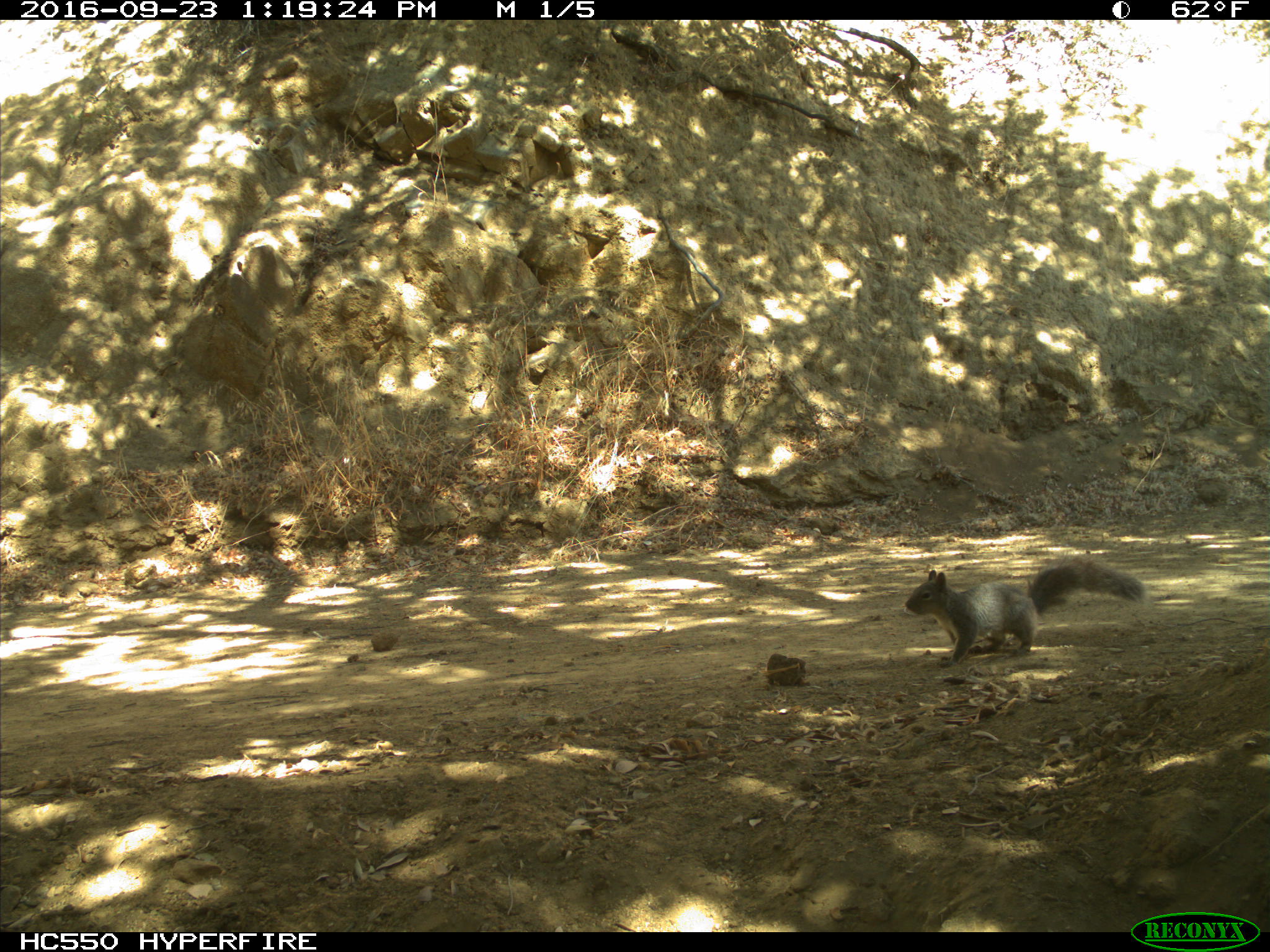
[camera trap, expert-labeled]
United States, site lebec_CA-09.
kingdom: Animalia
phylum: Chordata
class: Mammalia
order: Rodentia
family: Sciuridae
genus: Sciurus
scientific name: Sciurus carolinensis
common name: eastern gray squirrel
Sciurus carolinensis (eastern gray squirrel).